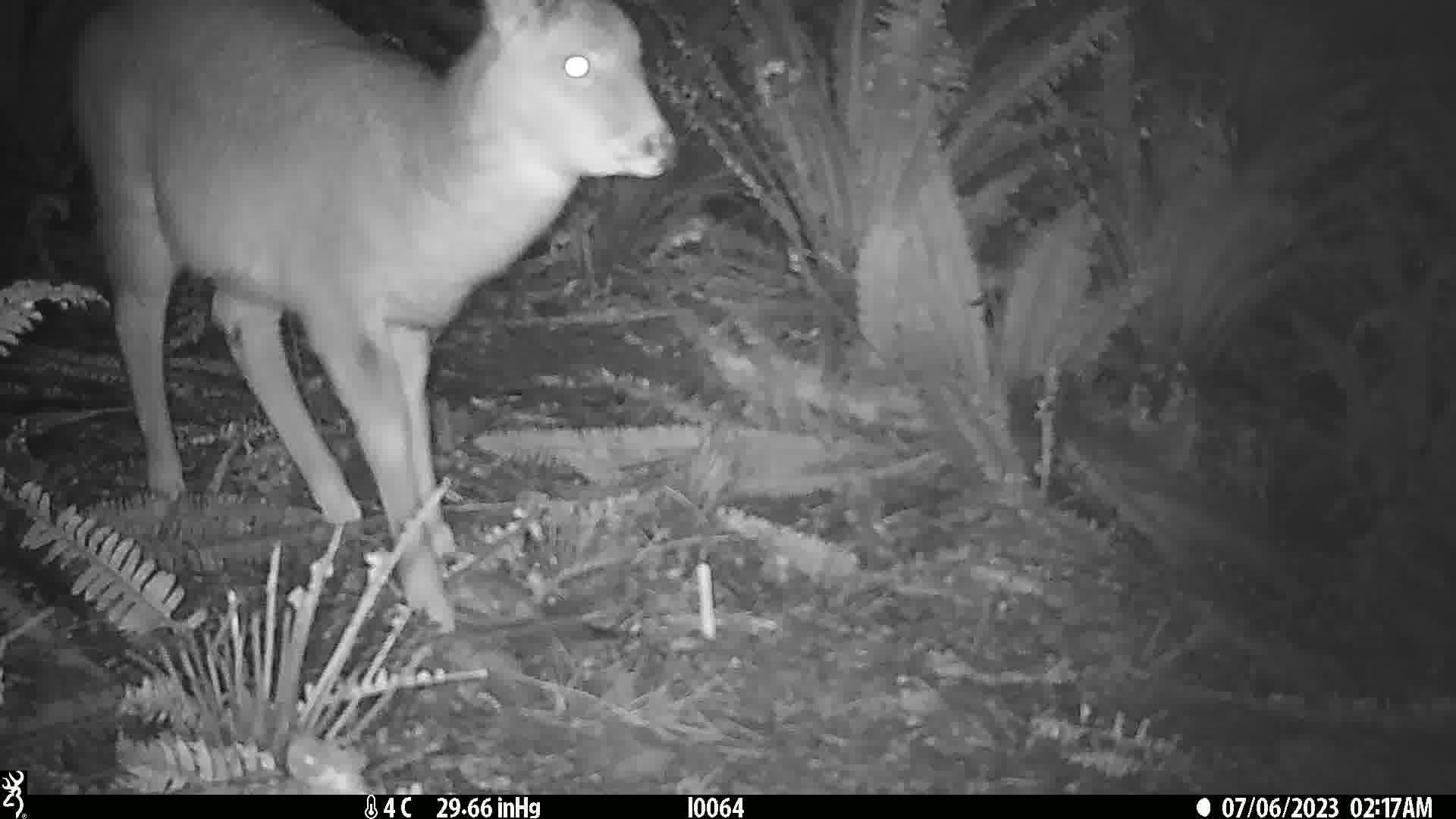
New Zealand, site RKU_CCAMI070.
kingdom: Animalia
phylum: Chordata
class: Mammalia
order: Artiodactyla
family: Cervidae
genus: Odocoileus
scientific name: Odocoileus virginianus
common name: white-tailed deer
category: white tailed deer